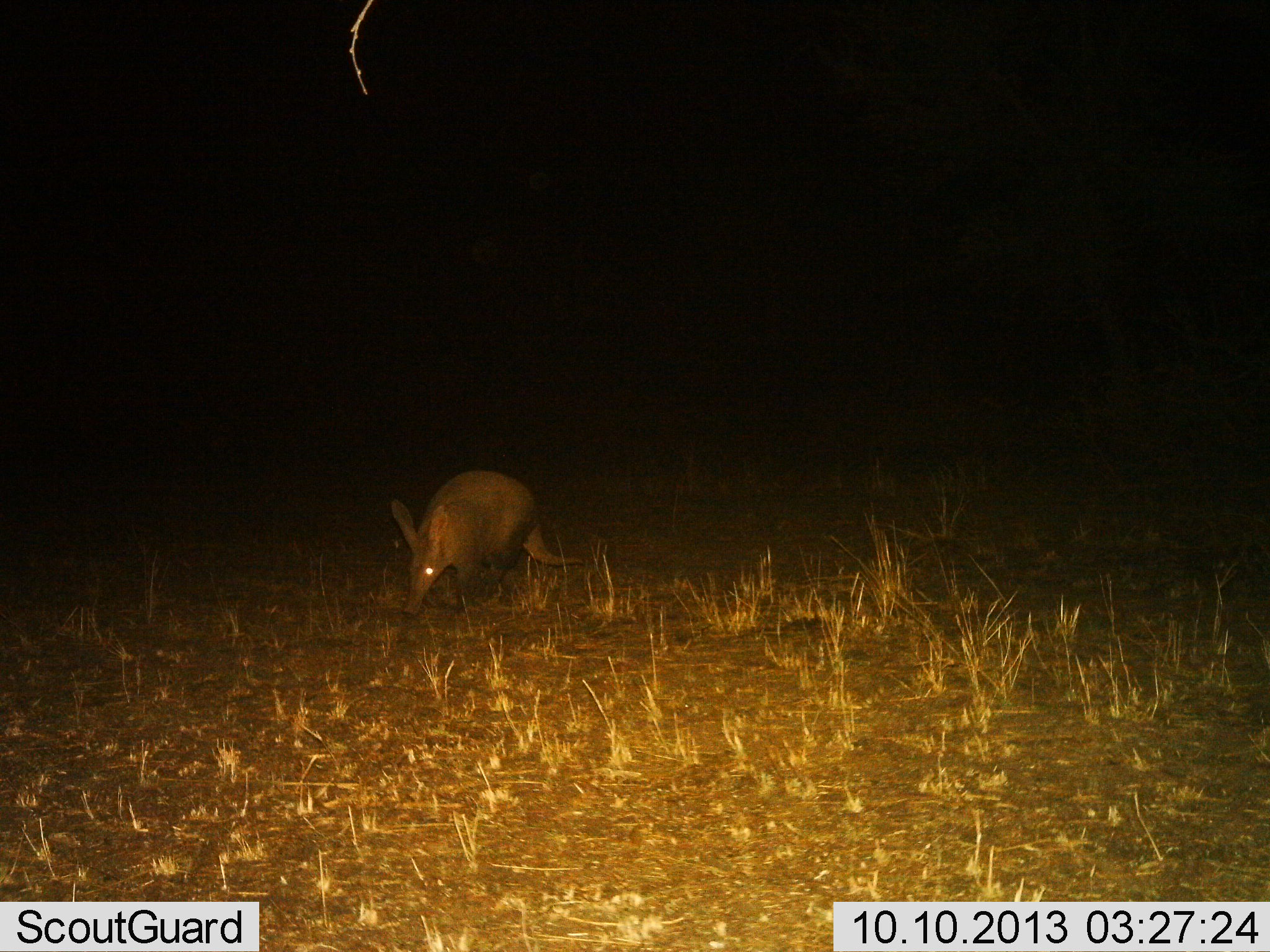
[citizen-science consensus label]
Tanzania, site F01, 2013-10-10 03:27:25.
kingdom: Animalia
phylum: Chordata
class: Mammalia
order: Tubulidentata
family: Orycteropodidae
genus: Orycteropus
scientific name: Orycteropus afer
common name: aardvark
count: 1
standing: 23%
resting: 5%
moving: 68%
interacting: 0%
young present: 0%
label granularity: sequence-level